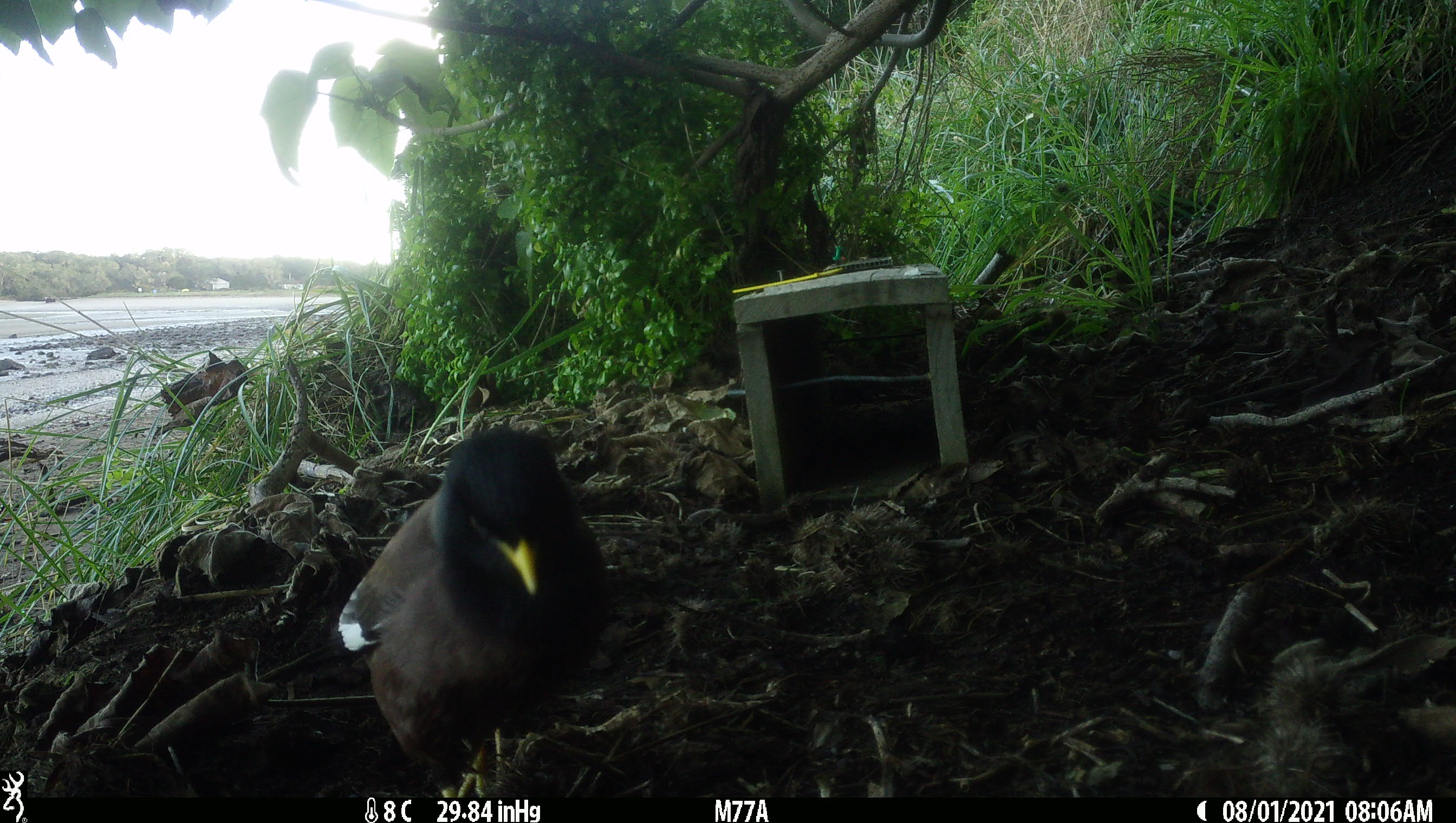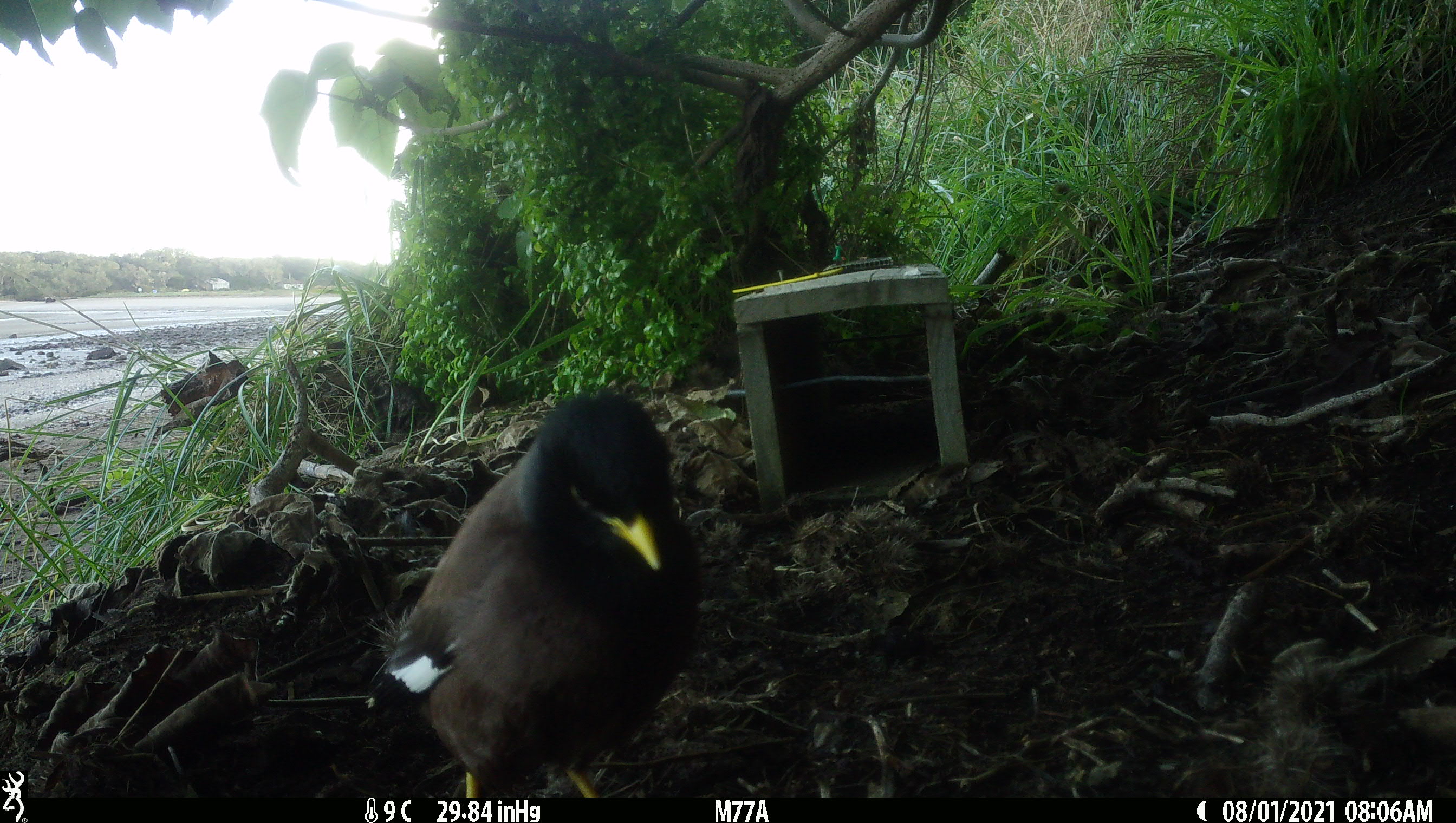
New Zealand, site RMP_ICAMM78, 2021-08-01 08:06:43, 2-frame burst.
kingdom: Animalia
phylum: Chordata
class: Aves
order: Passeriformes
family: Sturnidae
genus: Acridotheres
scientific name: Acridotheres tristis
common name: common myna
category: myna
Myna (common myna) (Acridotheres tristis).